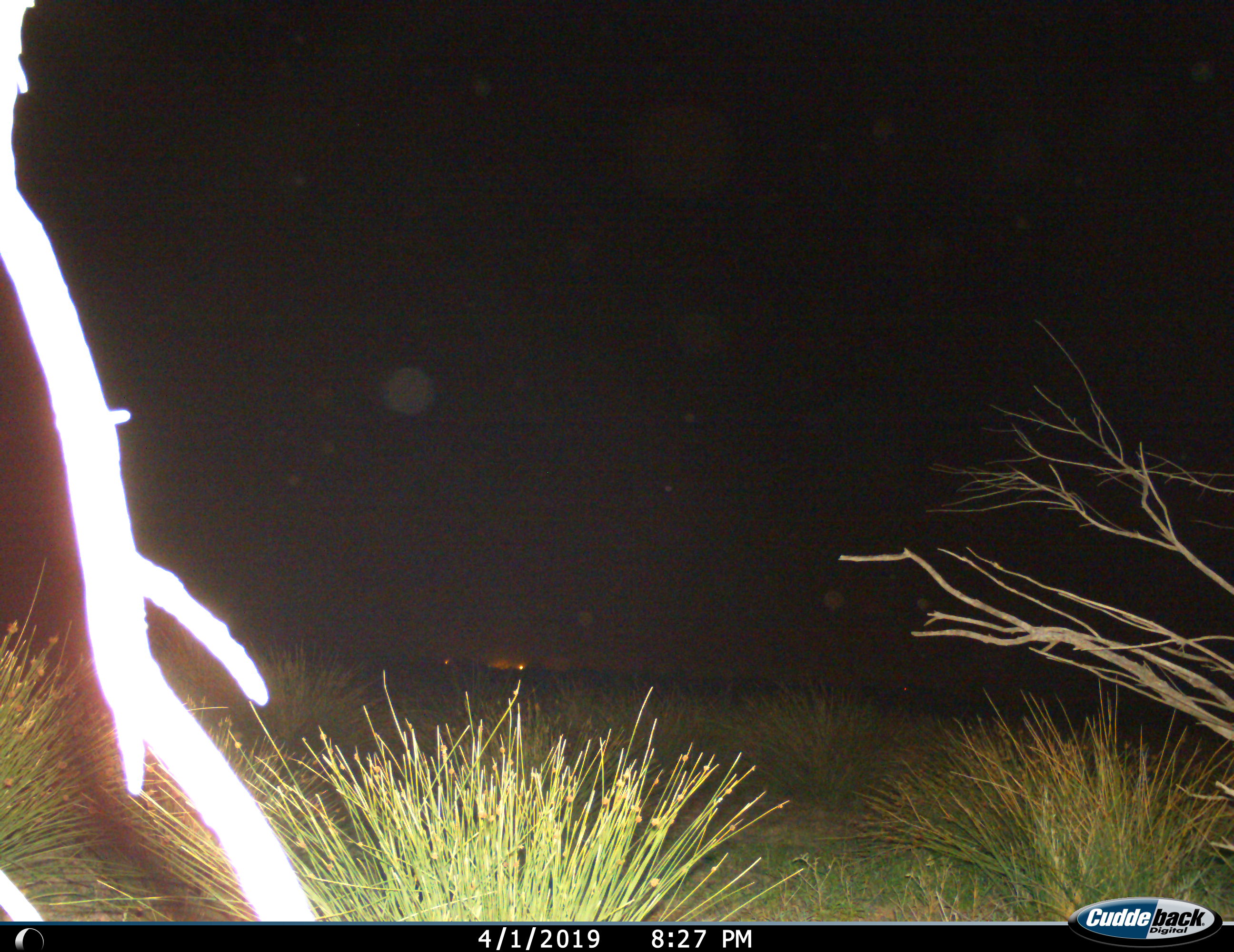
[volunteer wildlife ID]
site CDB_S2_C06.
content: unidentified animal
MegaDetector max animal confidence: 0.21